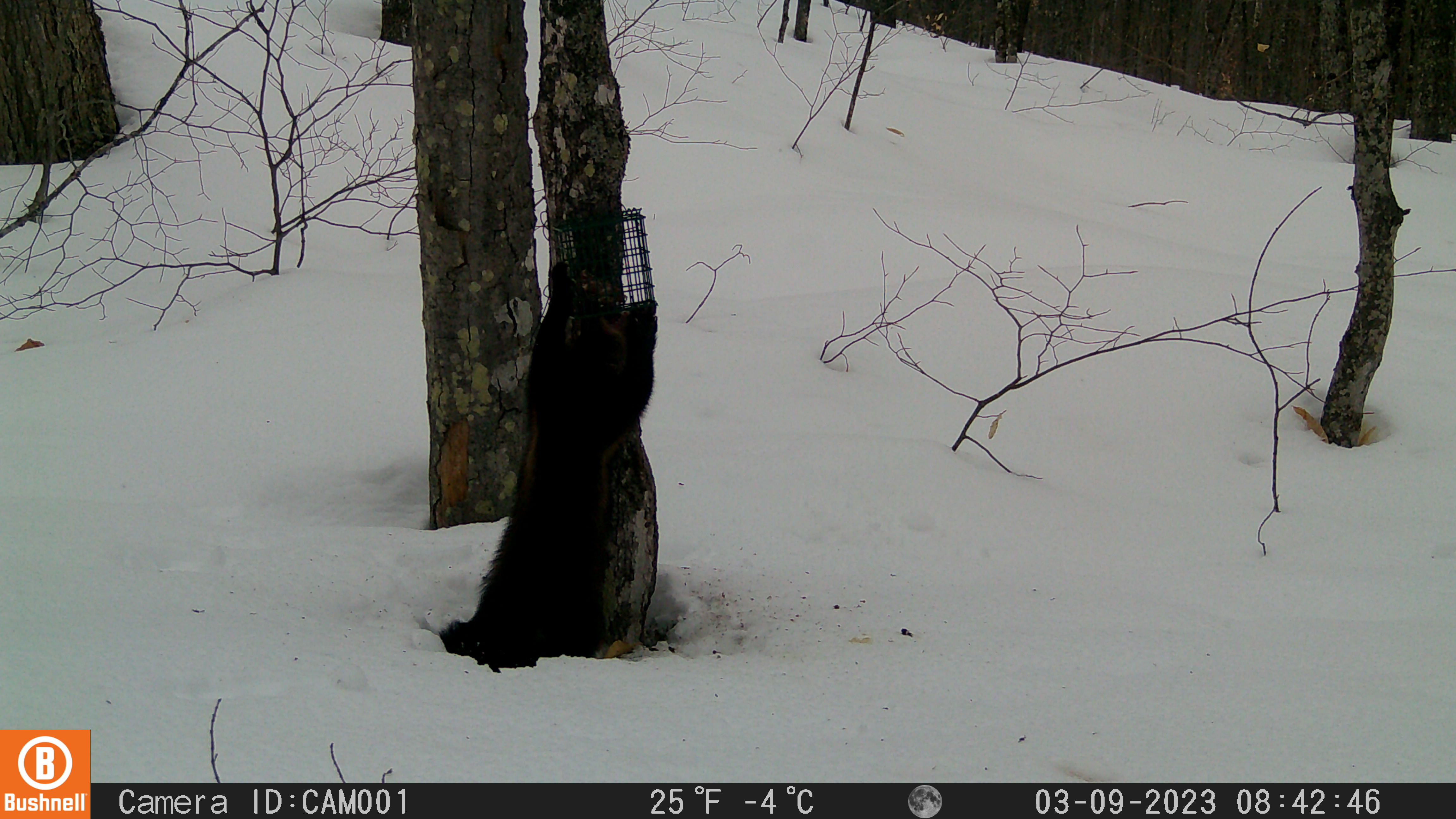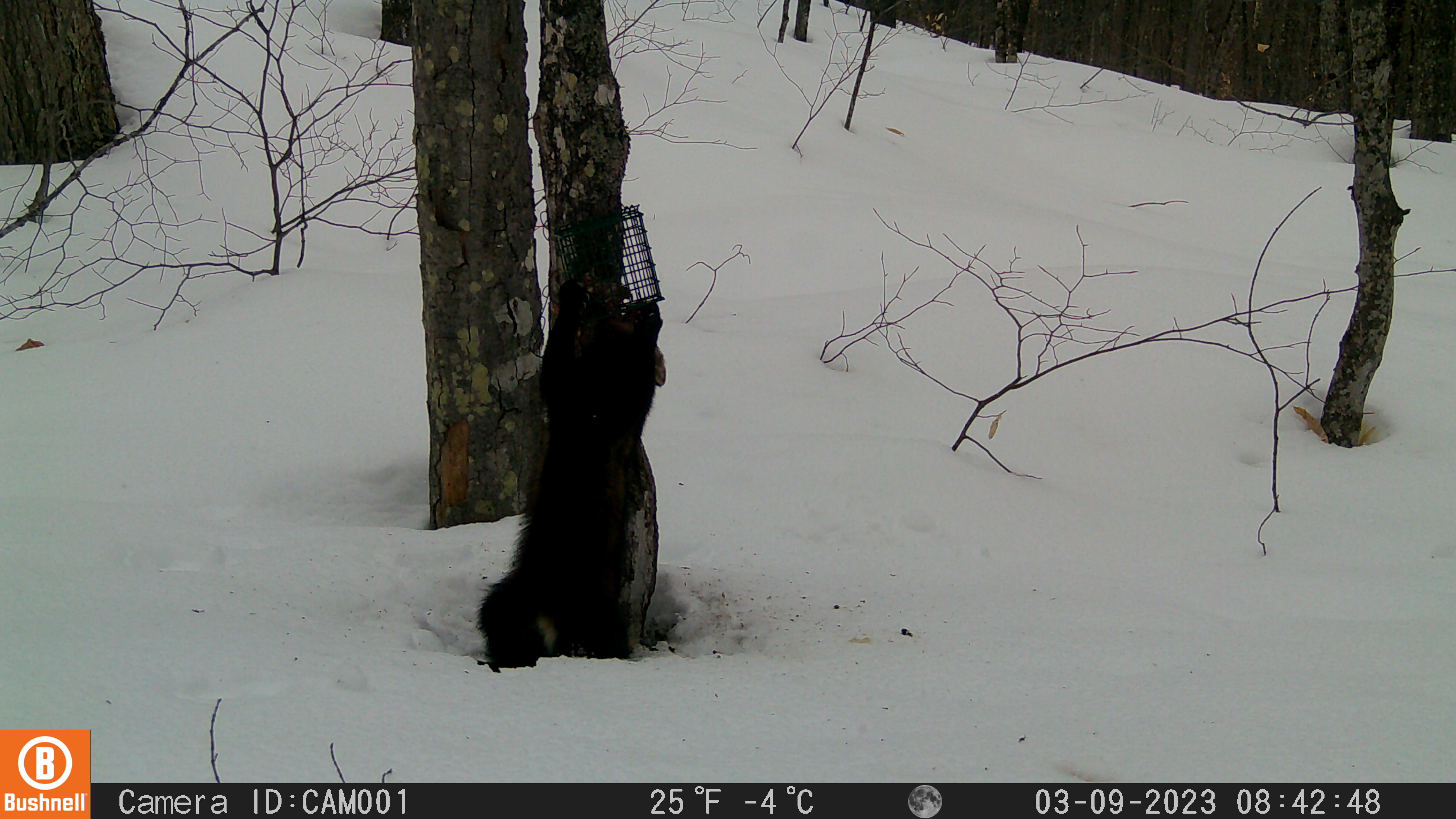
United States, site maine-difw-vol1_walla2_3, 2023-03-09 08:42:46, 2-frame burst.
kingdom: Animalia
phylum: Chordata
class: Mammalia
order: Carnivora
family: Mustelidae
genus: Pekania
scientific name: Pekania pennanti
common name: fisher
Fisher (Pekania pennanti).